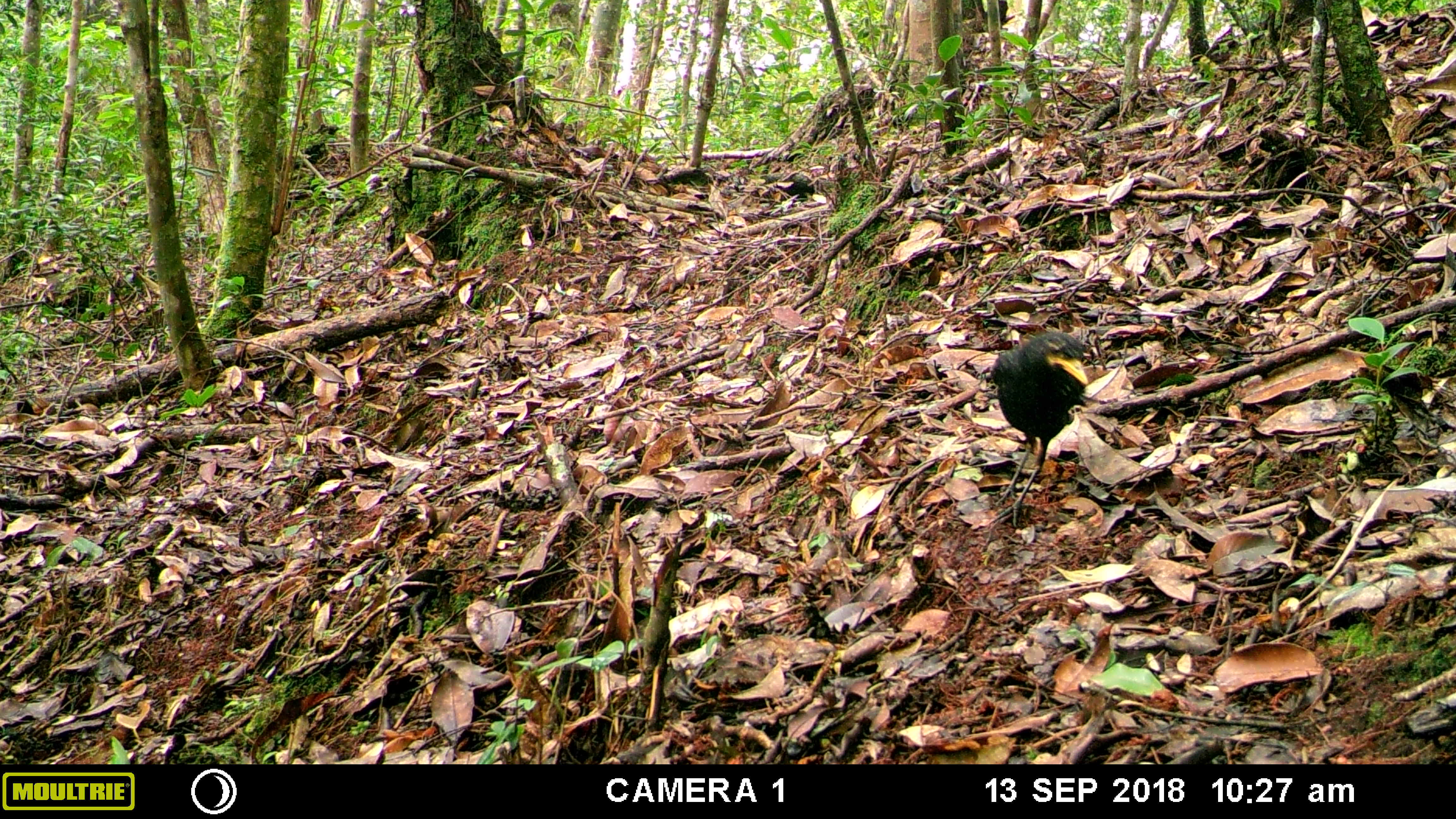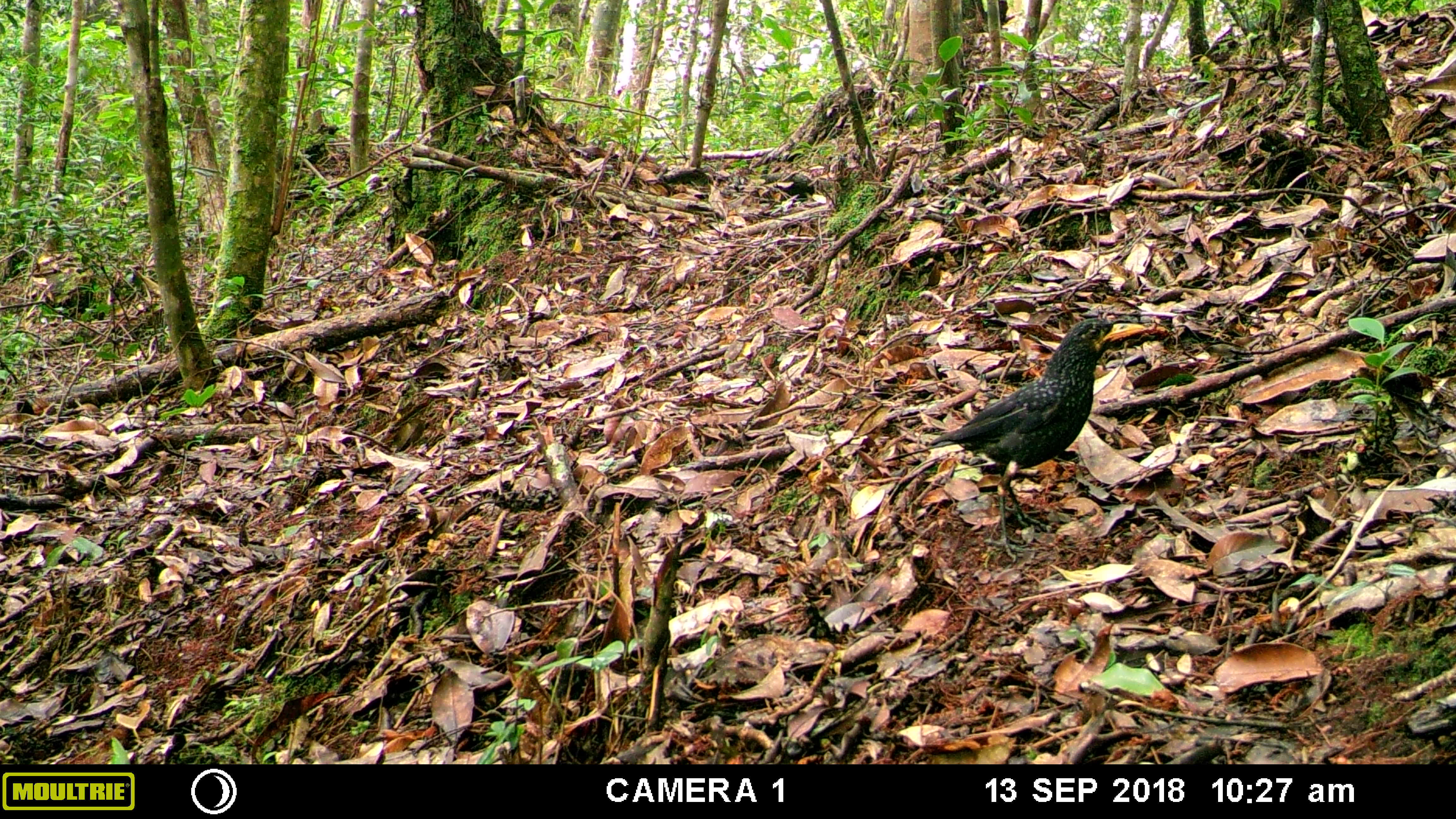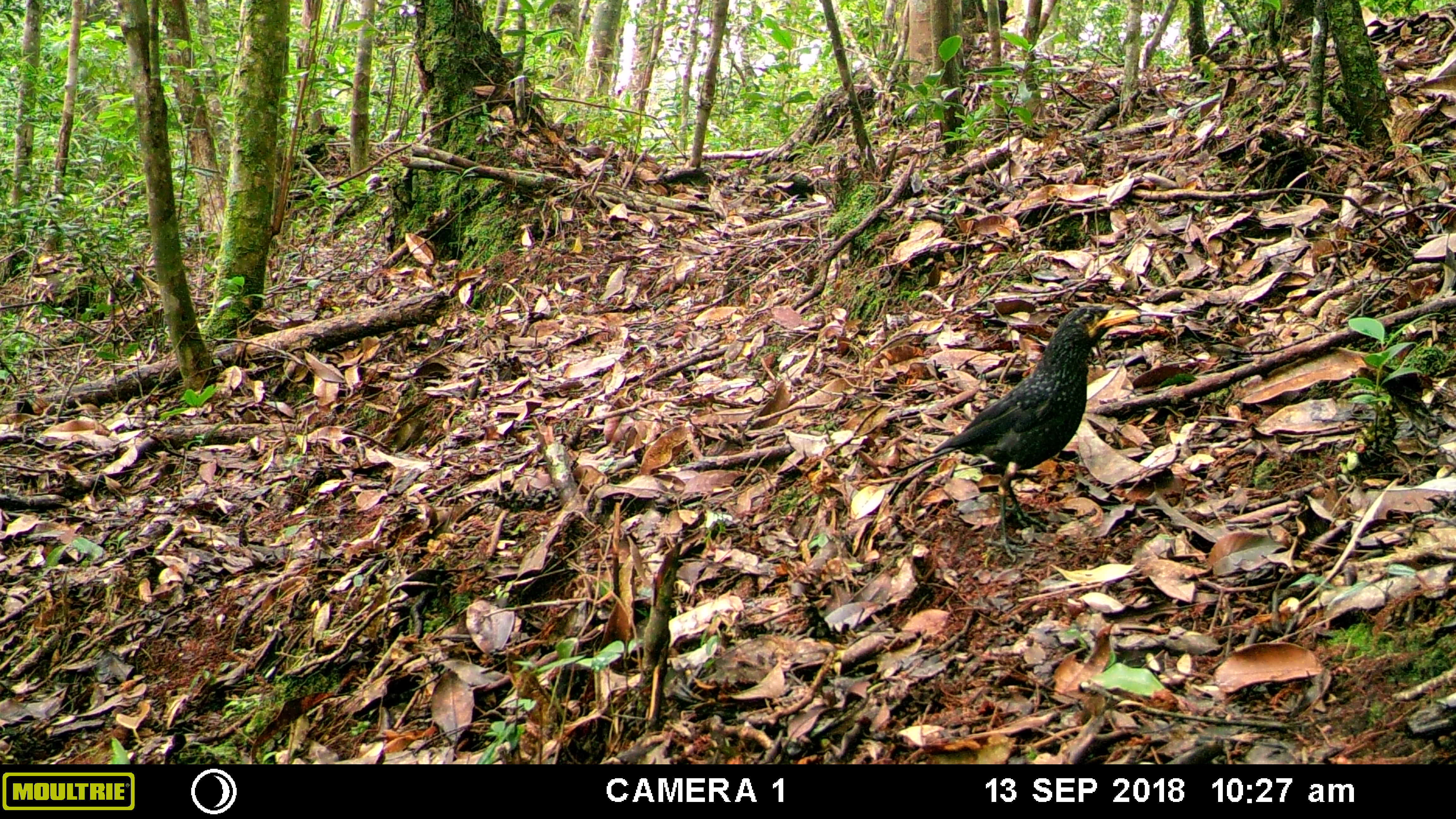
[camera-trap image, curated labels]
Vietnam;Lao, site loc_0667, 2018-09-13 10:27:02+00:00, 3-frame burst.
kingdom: Animalia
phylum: Chordata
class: Aves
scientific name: Aves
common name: bird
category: unidentified bird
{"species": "unidentified bird (bird) (Aves)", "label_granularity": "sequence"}